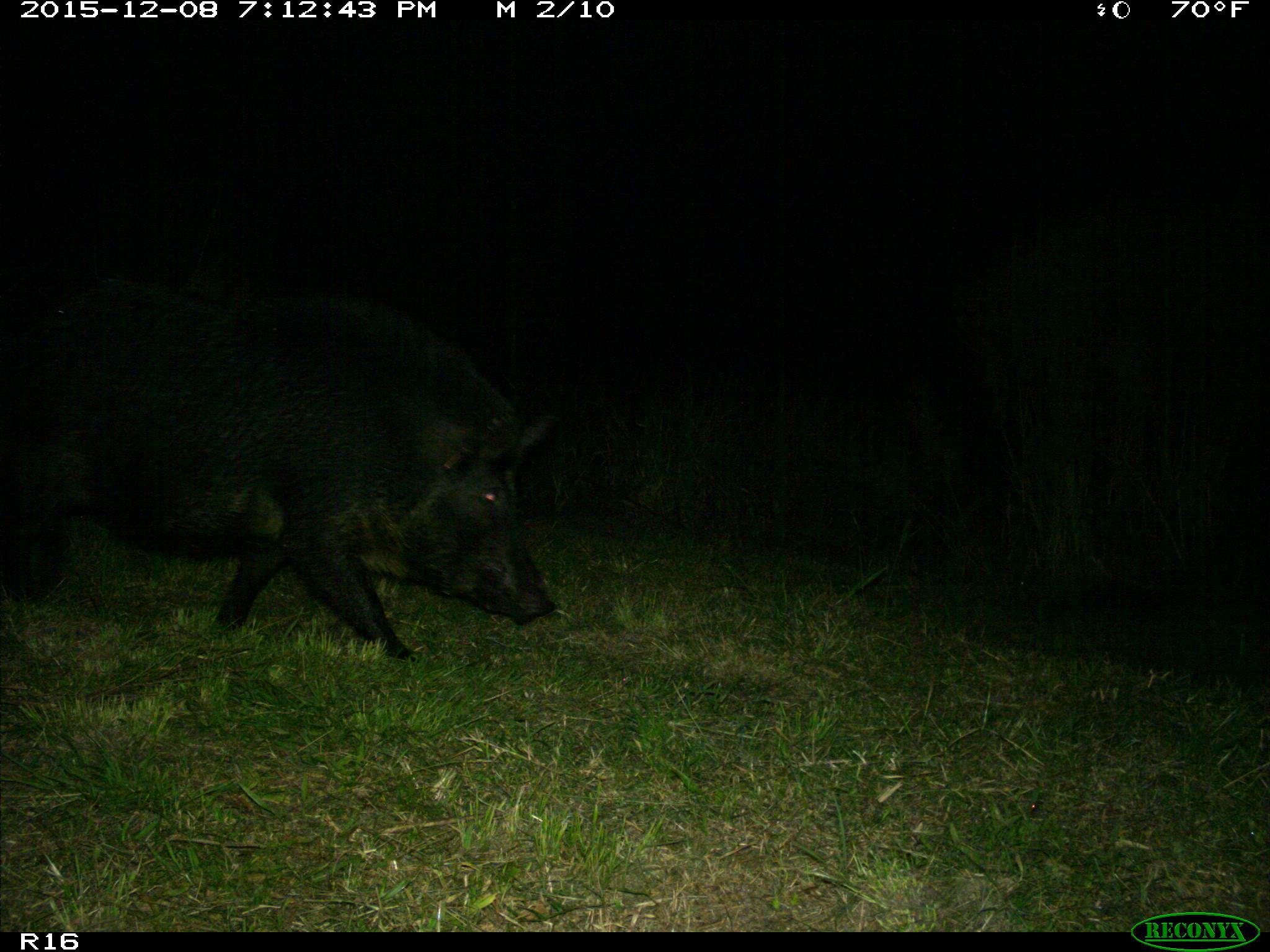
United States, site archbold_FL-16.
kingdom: Animalia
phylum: Chordata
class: Mammalia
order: Artiodactyla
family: Suidae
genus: Sus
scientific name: Sus scrofa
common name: wild boar